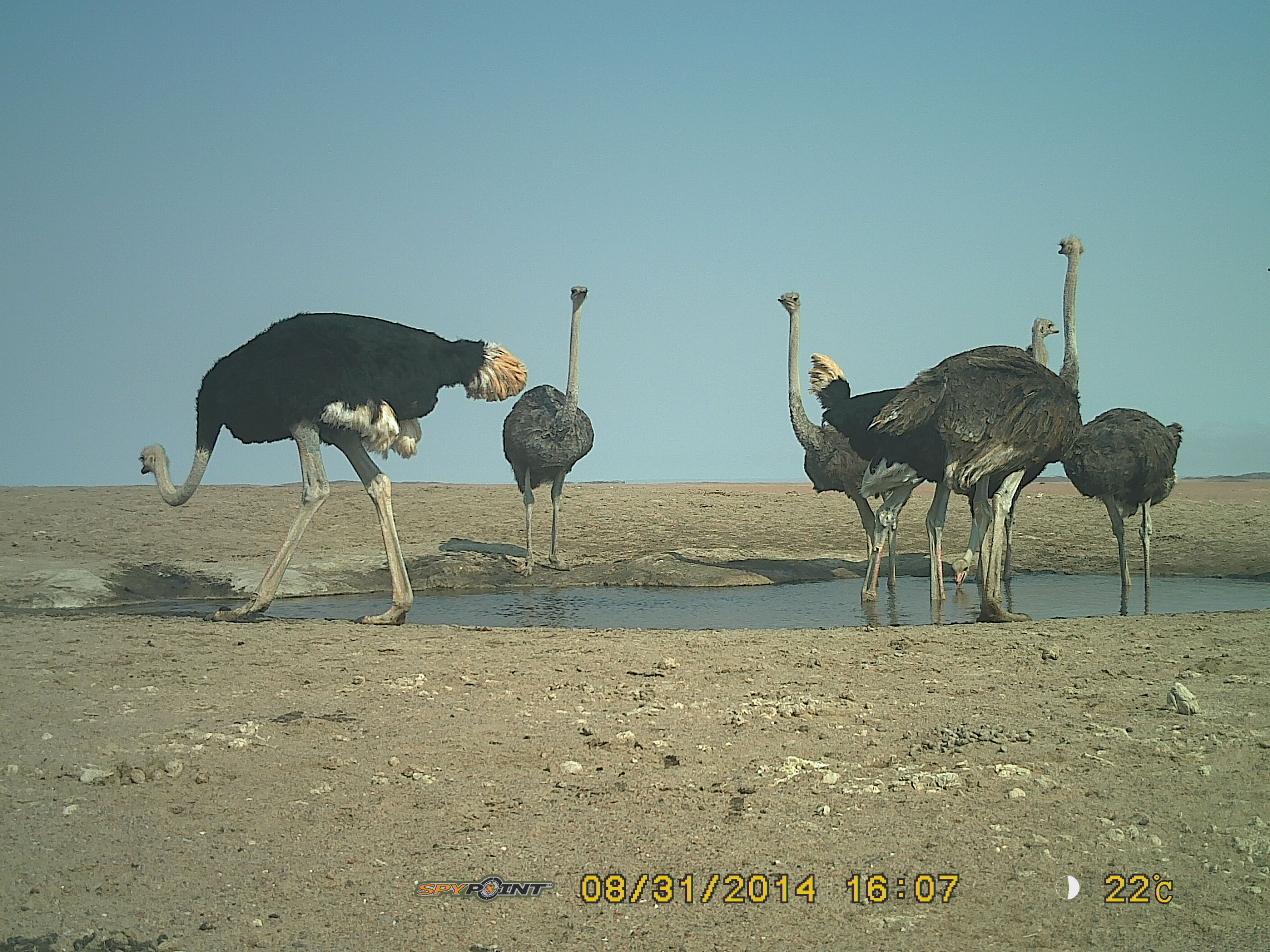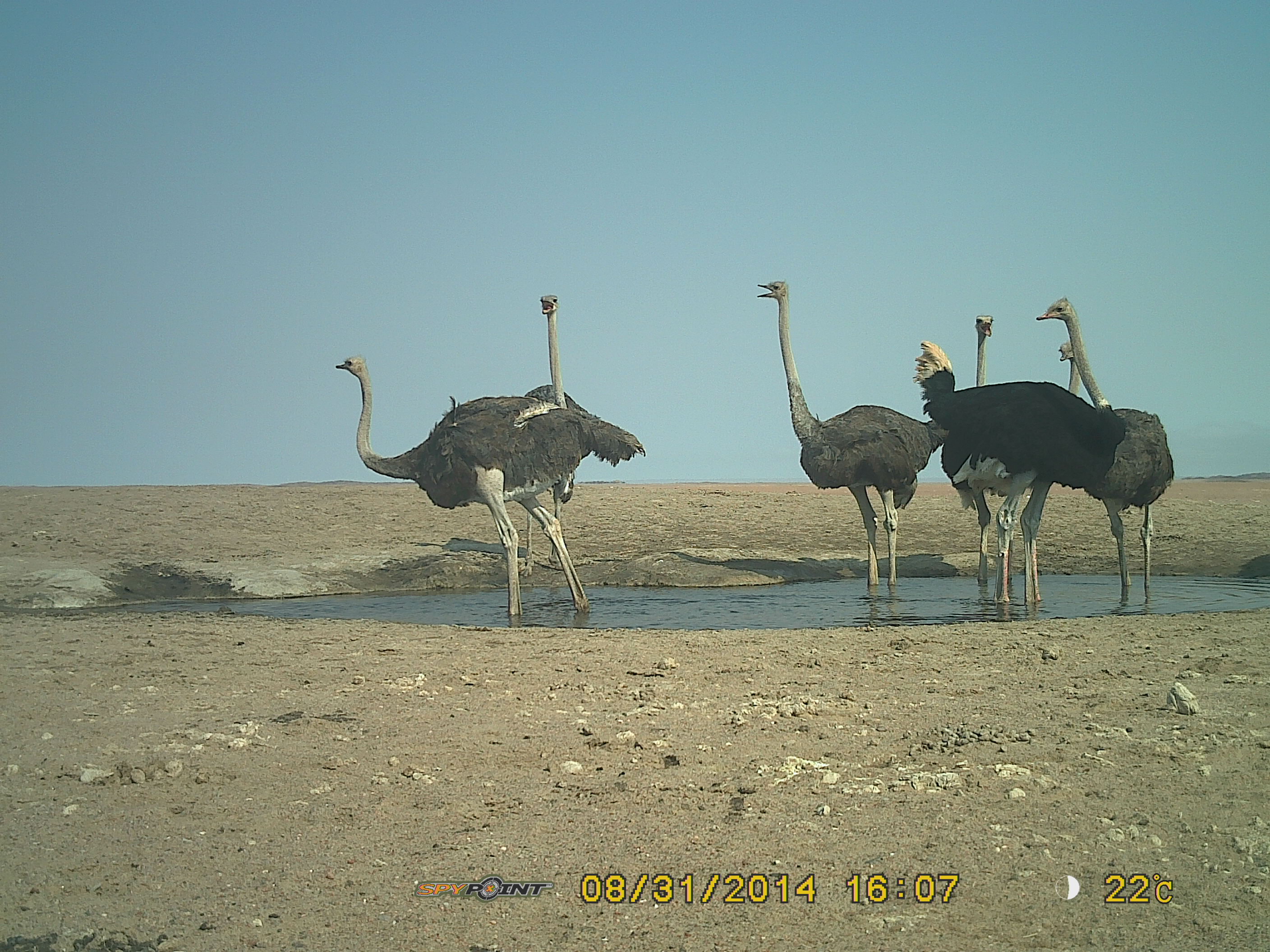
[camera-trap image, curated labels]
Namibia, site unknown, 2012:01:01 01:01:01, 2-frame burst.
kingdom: Animalia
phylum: Chordata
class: Aves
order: Struthioniformes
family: Struthionidae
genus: Struthio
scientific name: Struthio camelus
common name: common ostrich